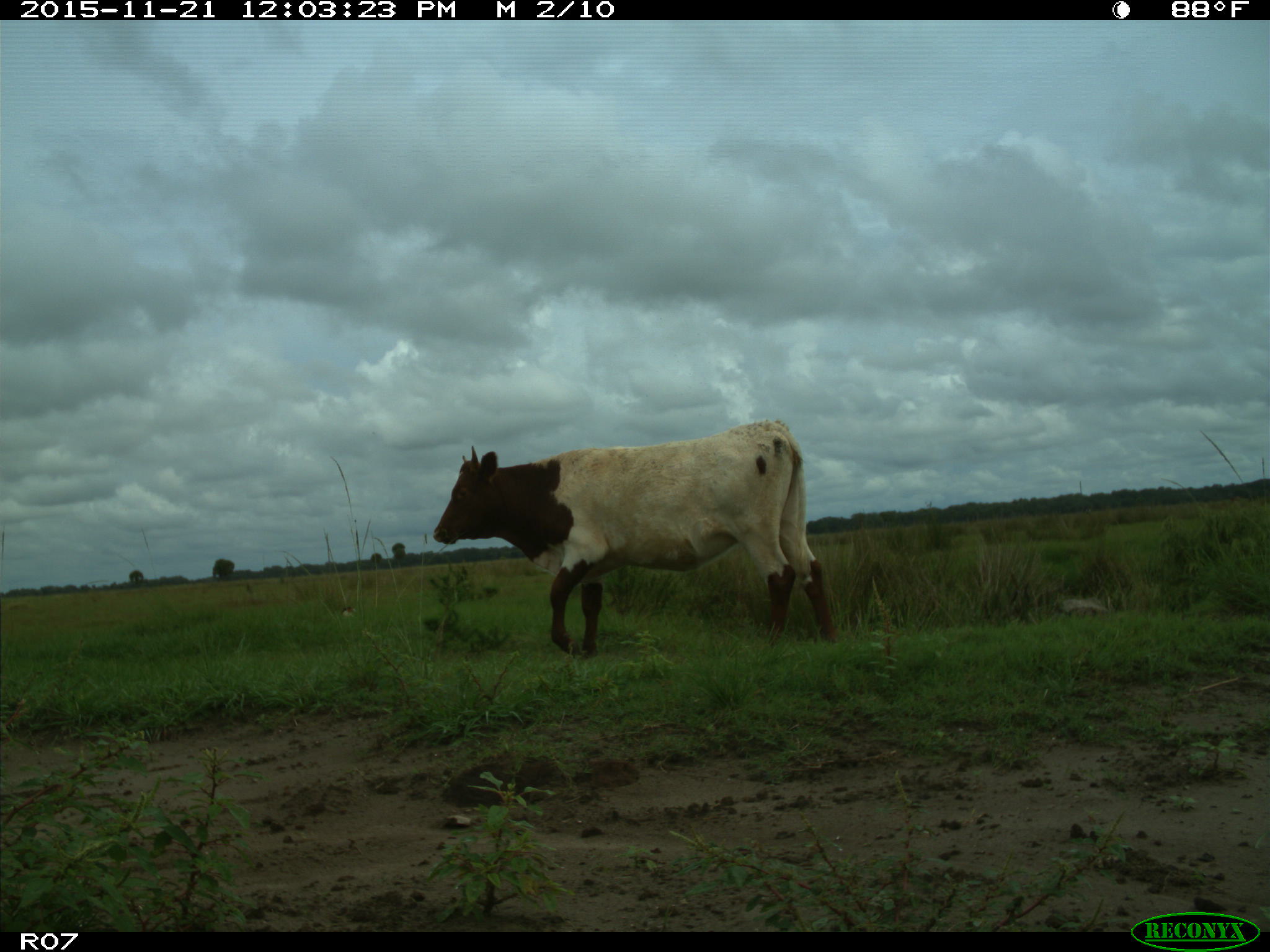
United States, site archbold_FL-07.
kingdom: Animalia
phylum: Chordata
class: Mammalia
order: Artiodactyla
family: Bovidae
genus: Bos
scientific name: Bos taurus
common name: domestic cow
Bos taurus (domestic cow).